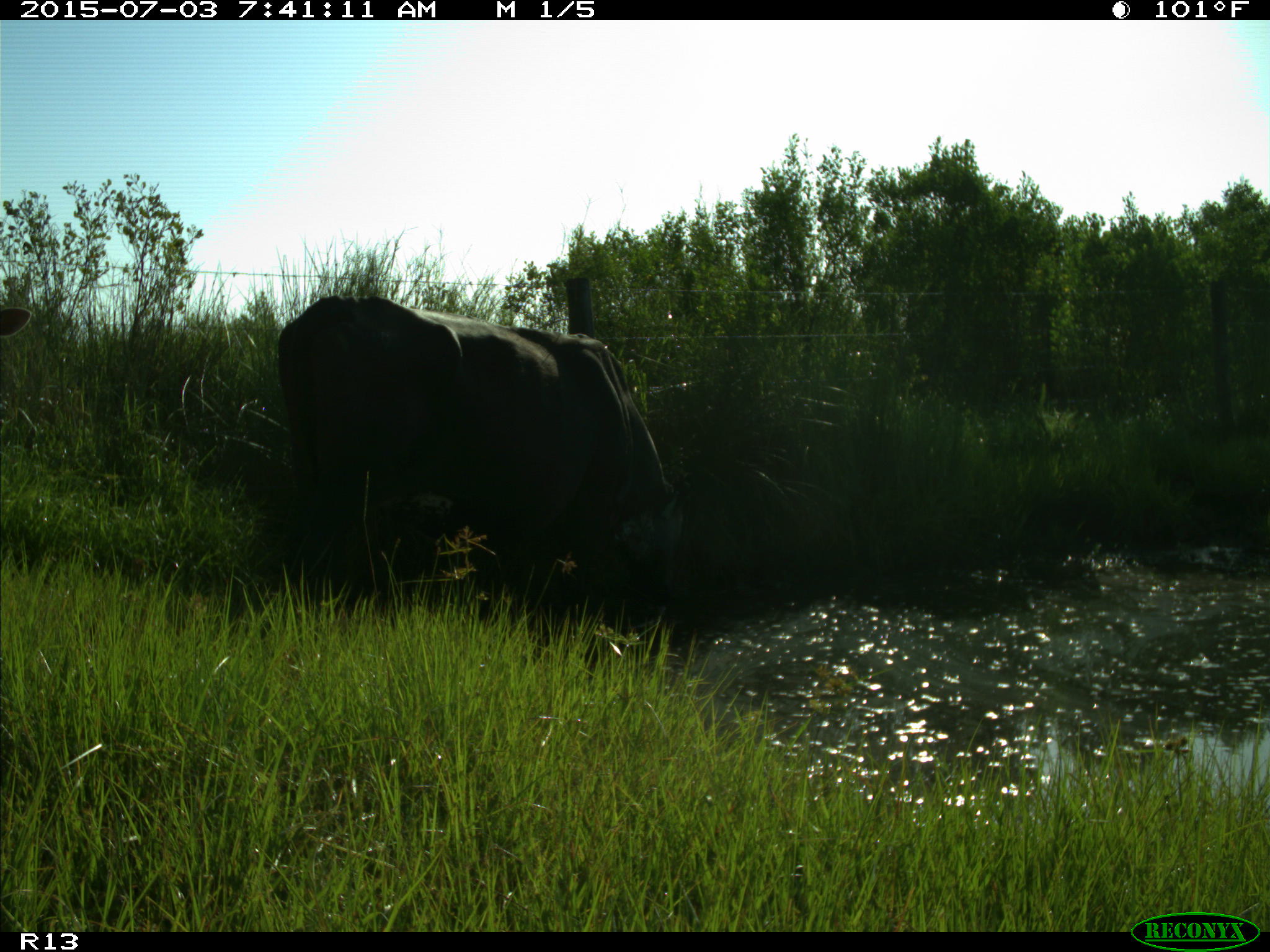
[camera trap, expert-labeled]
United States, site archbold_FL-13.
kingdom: Animalia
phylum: Chordata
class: Mammalia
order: Artiodactyla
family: Bovidae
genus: Bos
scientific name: Bos taurus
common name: domestic cow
Bos taurus (domestic cow).